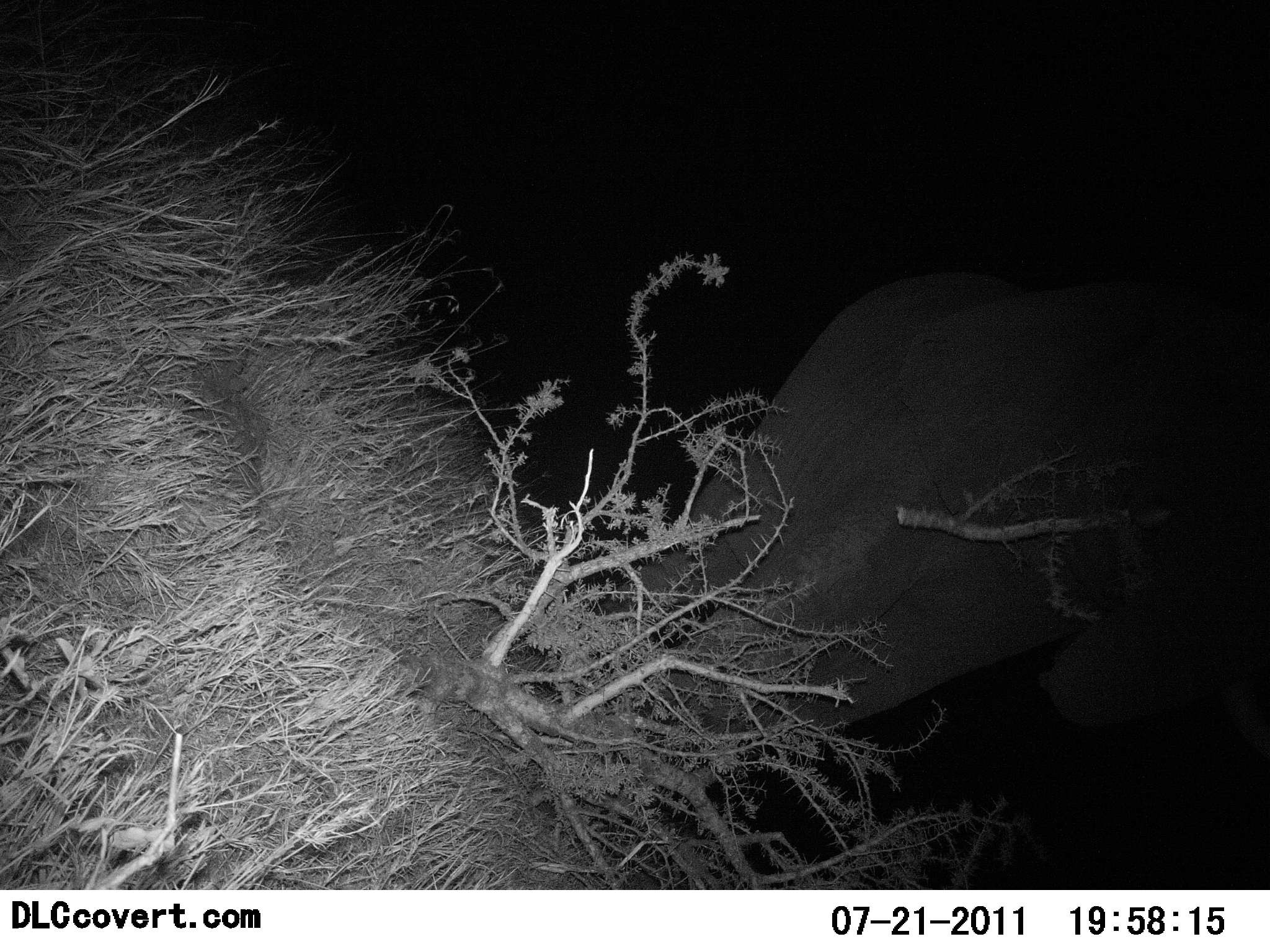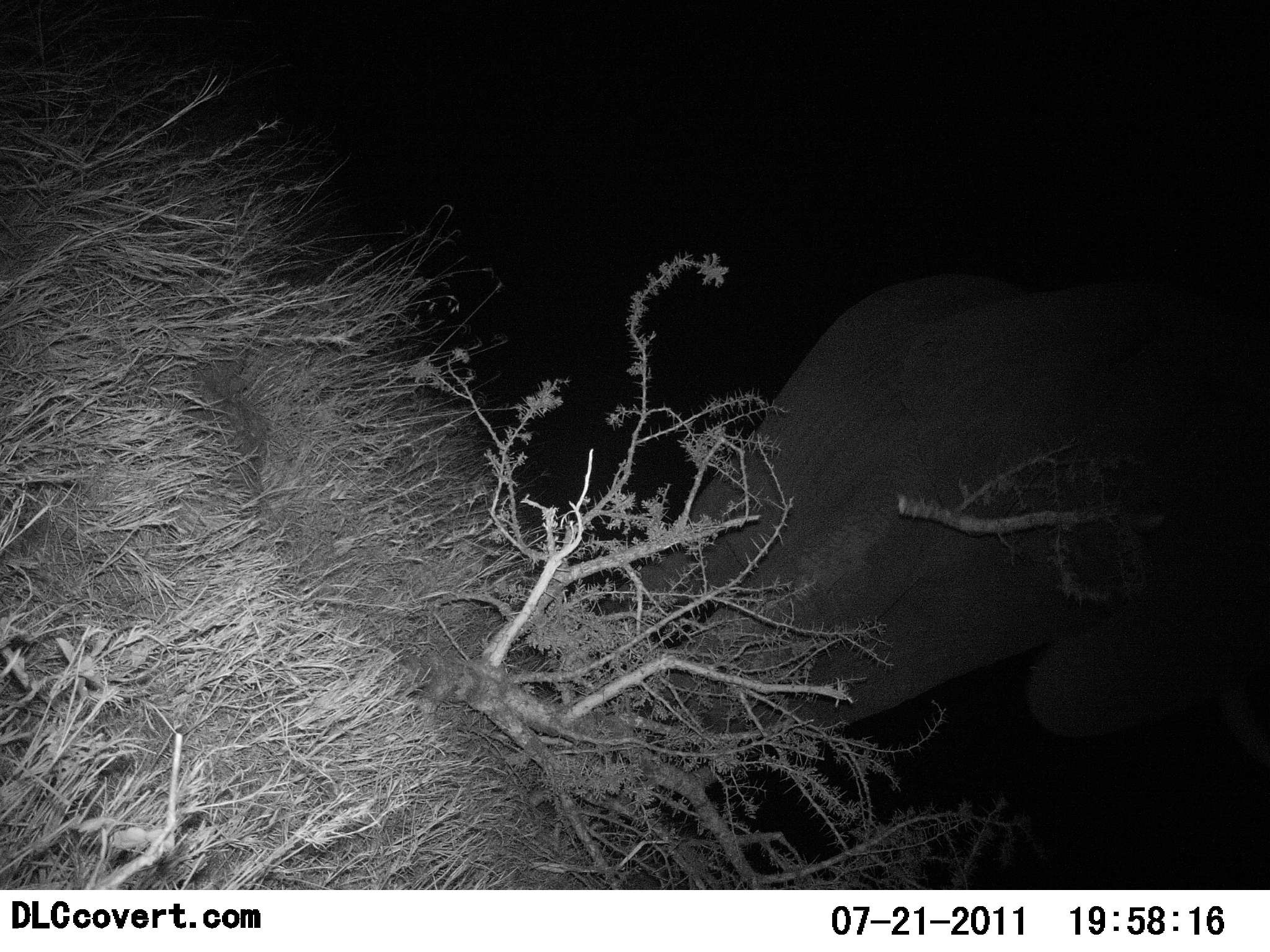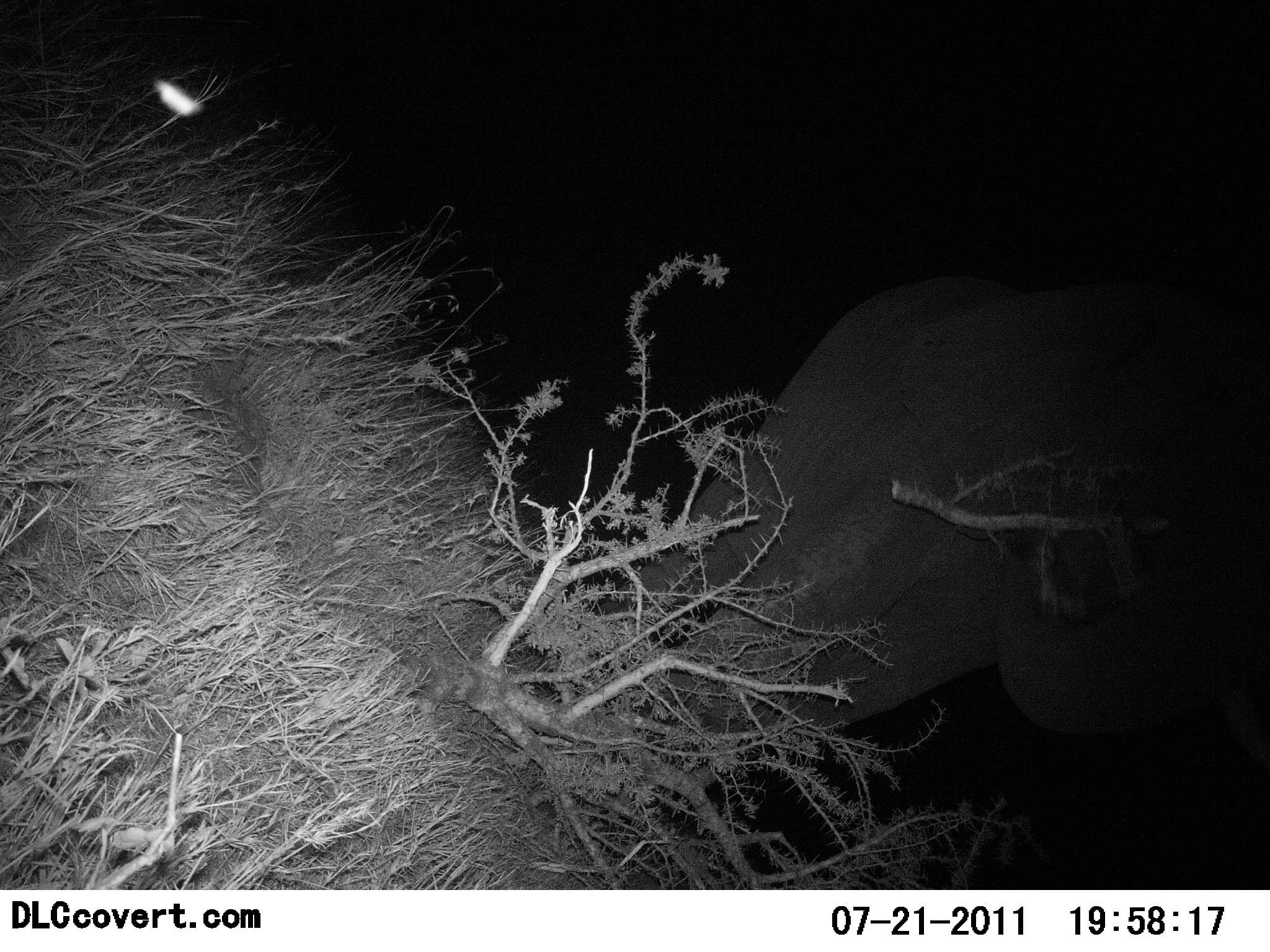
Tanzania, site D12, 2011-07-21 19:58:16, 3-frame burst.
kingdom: Animalia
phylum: Chordata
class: Mammalia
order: Proboscidea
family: Elephantidae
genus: Loxodonta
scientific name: Loxodonta africana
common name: african bush elephant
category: elephant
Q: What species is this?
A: Elephant (african bush elephant) (Loxodonta africana).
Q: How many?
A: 1.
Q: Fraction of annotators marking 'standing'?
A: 18%.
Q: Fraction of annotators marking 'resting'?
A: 0%.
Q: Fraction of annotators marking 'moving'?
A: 9%.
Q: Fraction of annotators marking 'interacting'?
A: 0%.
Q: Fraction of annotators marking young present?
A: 0%.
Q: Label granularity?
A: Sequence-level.